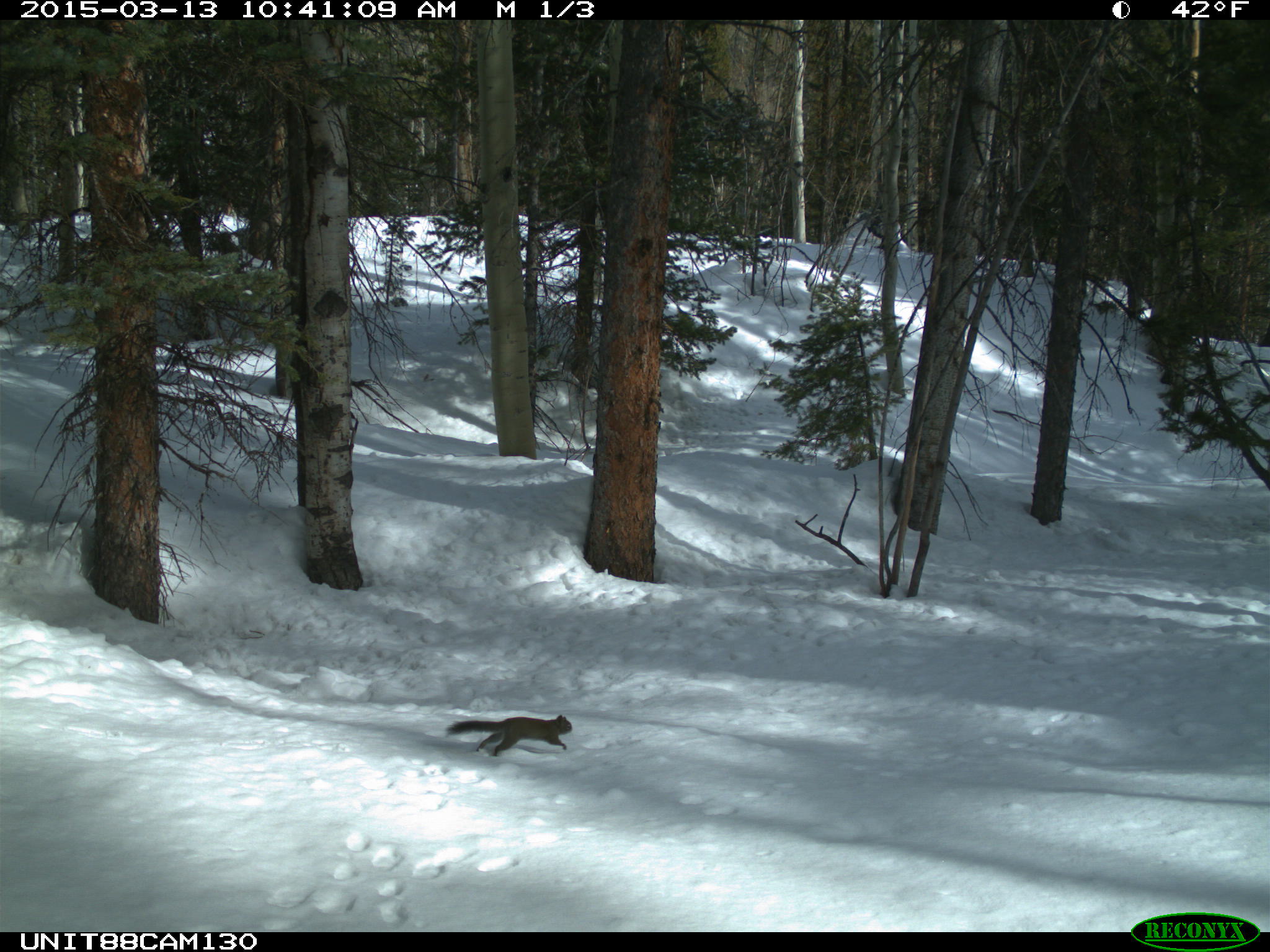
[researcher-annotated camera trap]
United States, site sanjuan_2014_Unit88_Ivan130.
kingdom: Animalia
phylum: Chordata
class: Mammalia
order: Rodentia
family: Sciuridae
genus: Tamiasciurus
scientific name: Tamiasciurus hudsonicus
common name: american red squirrel